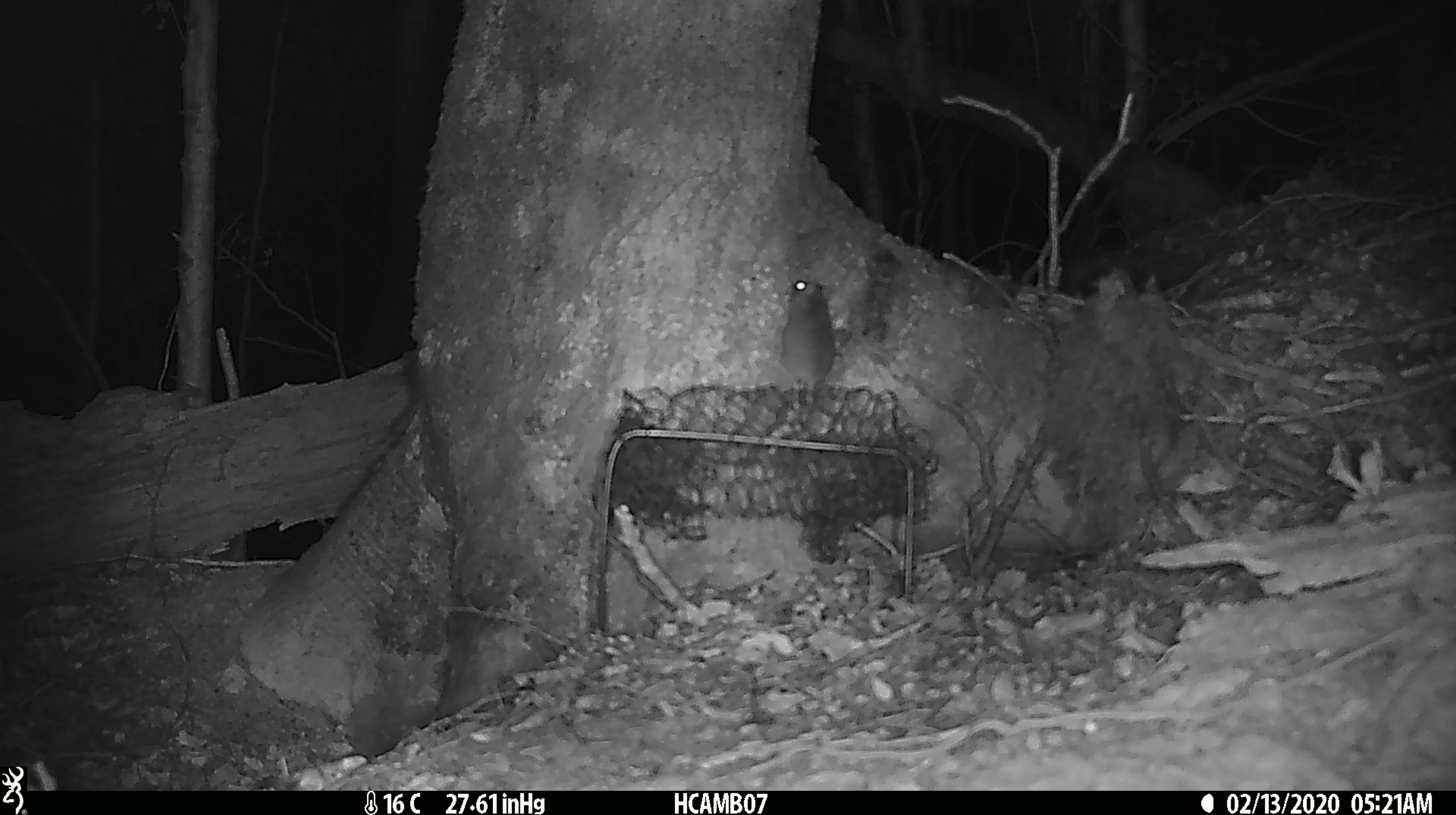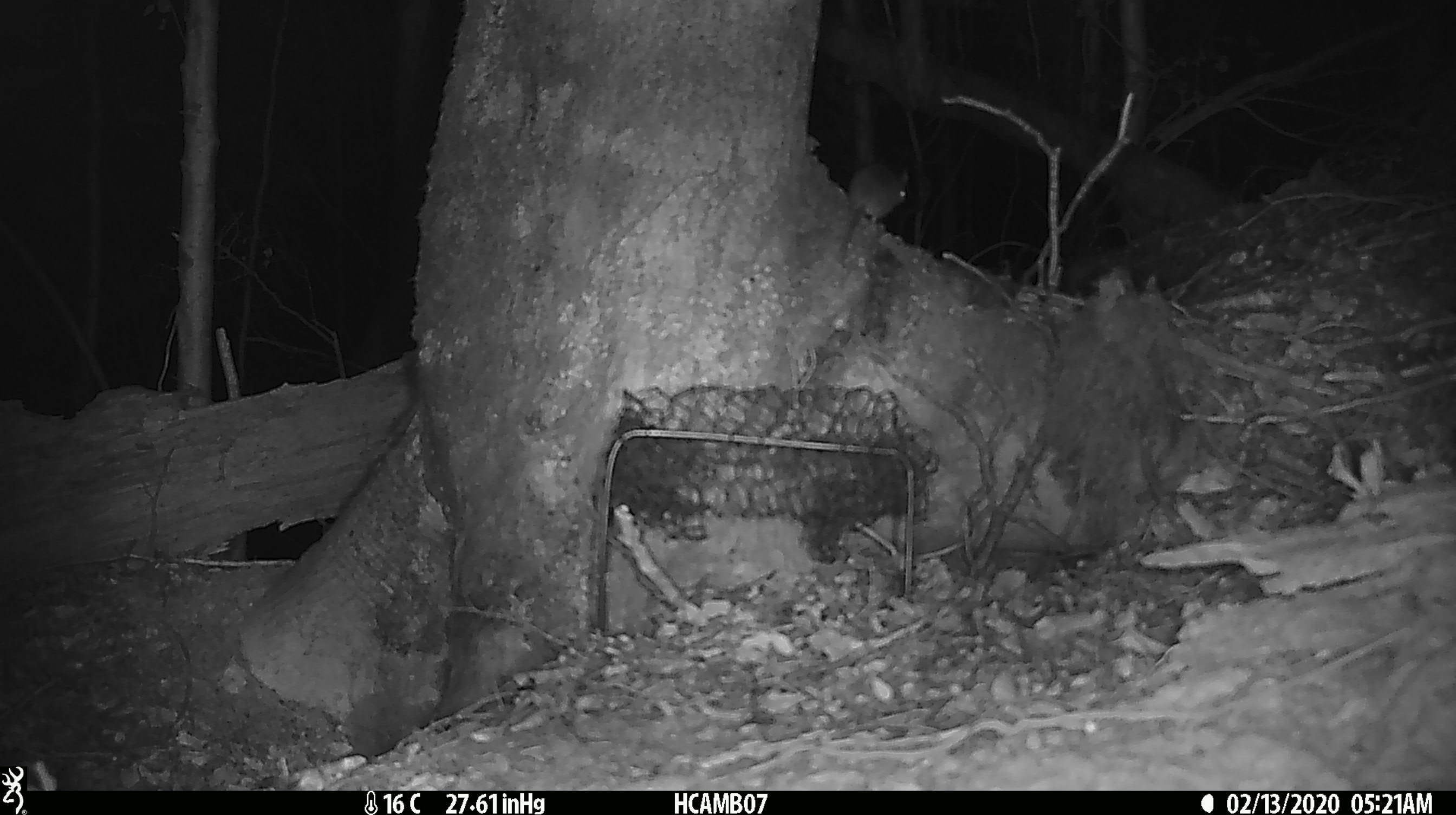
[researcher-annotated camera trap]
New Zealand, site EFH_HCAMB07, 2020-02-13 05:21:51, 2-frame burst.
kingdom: Animalia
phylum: Chordata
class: Mammalia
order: Rodentia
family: Muridae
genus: Mus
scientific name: Mus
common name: mouse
Mouse (Mus).